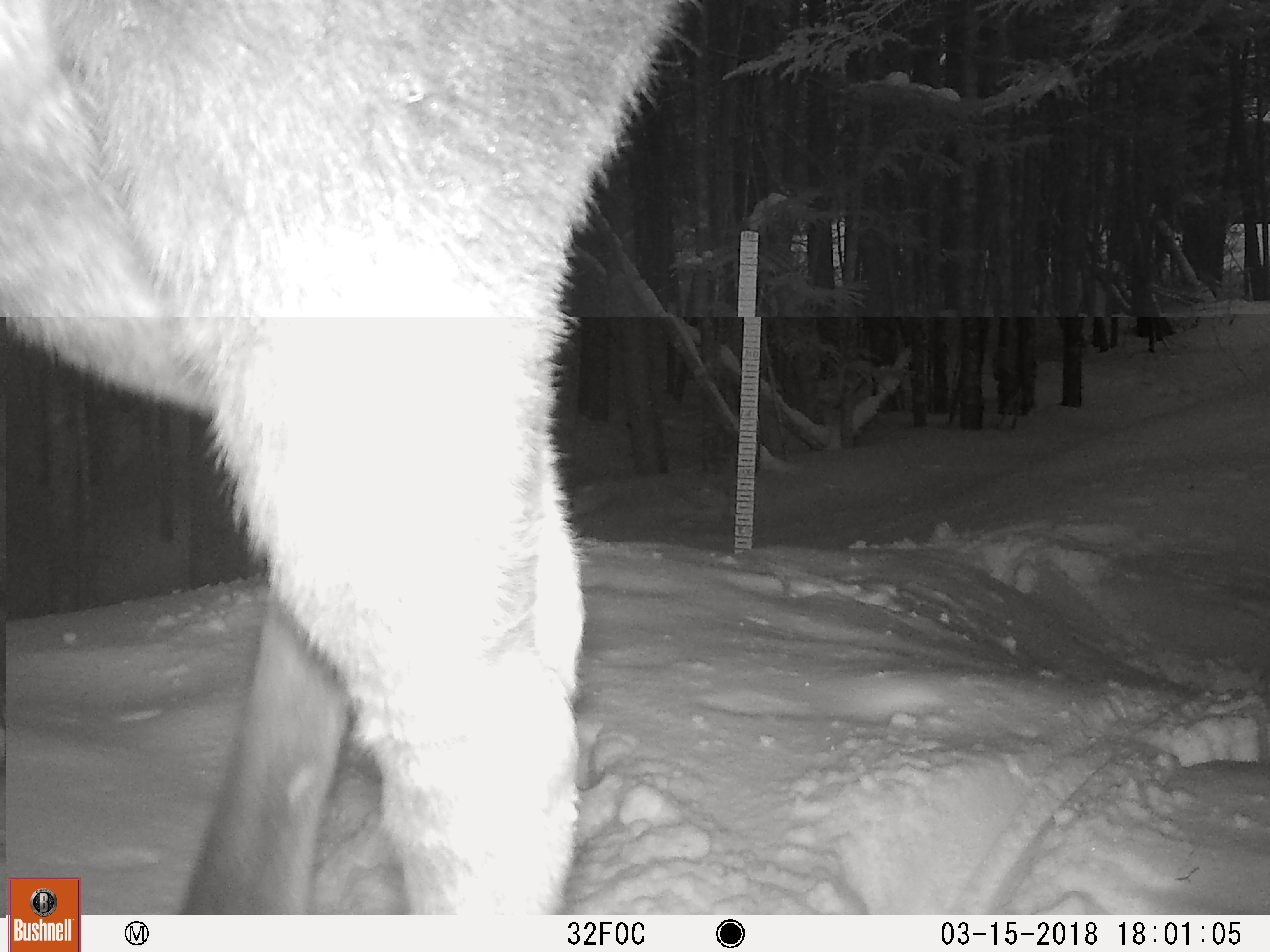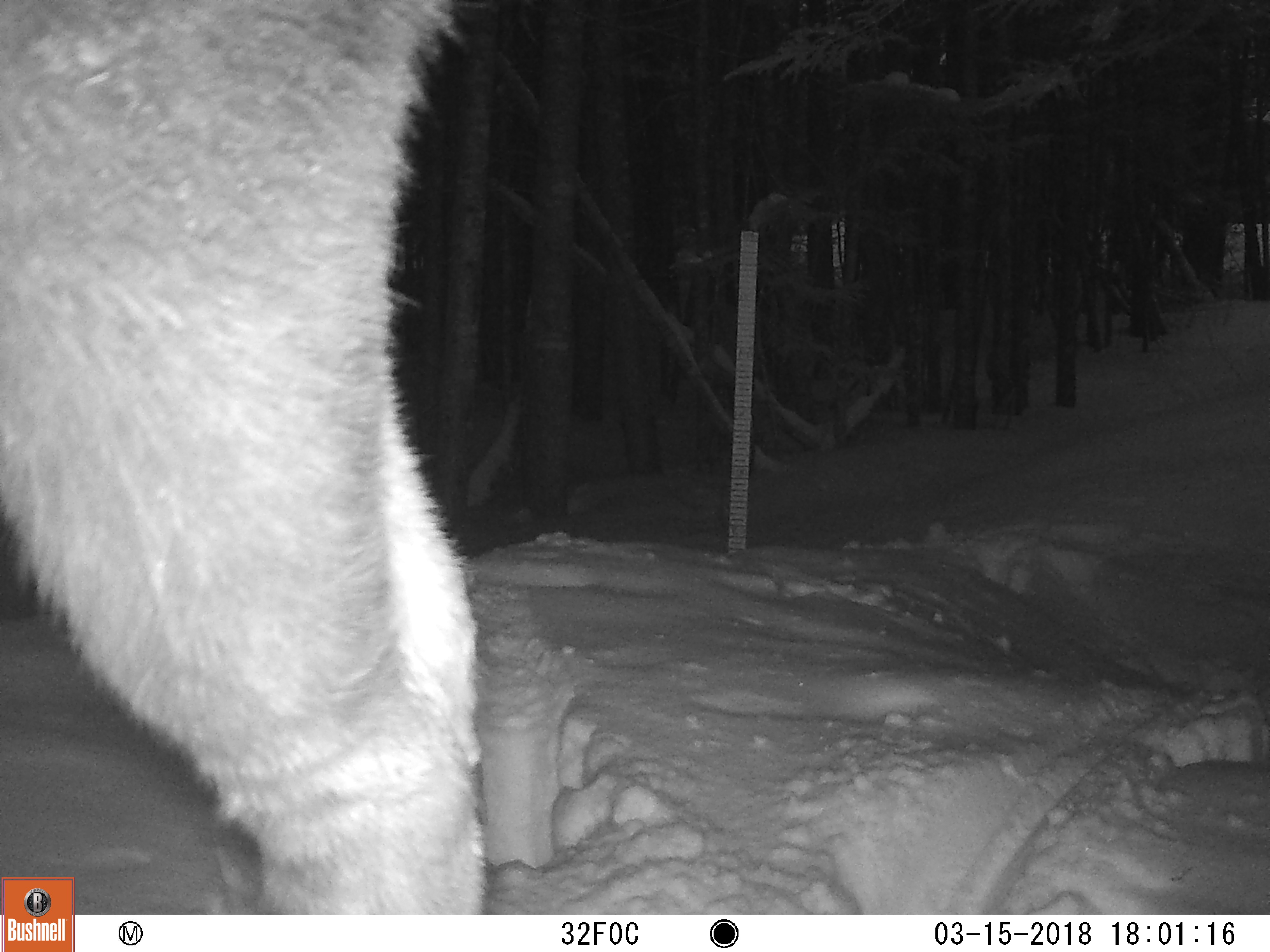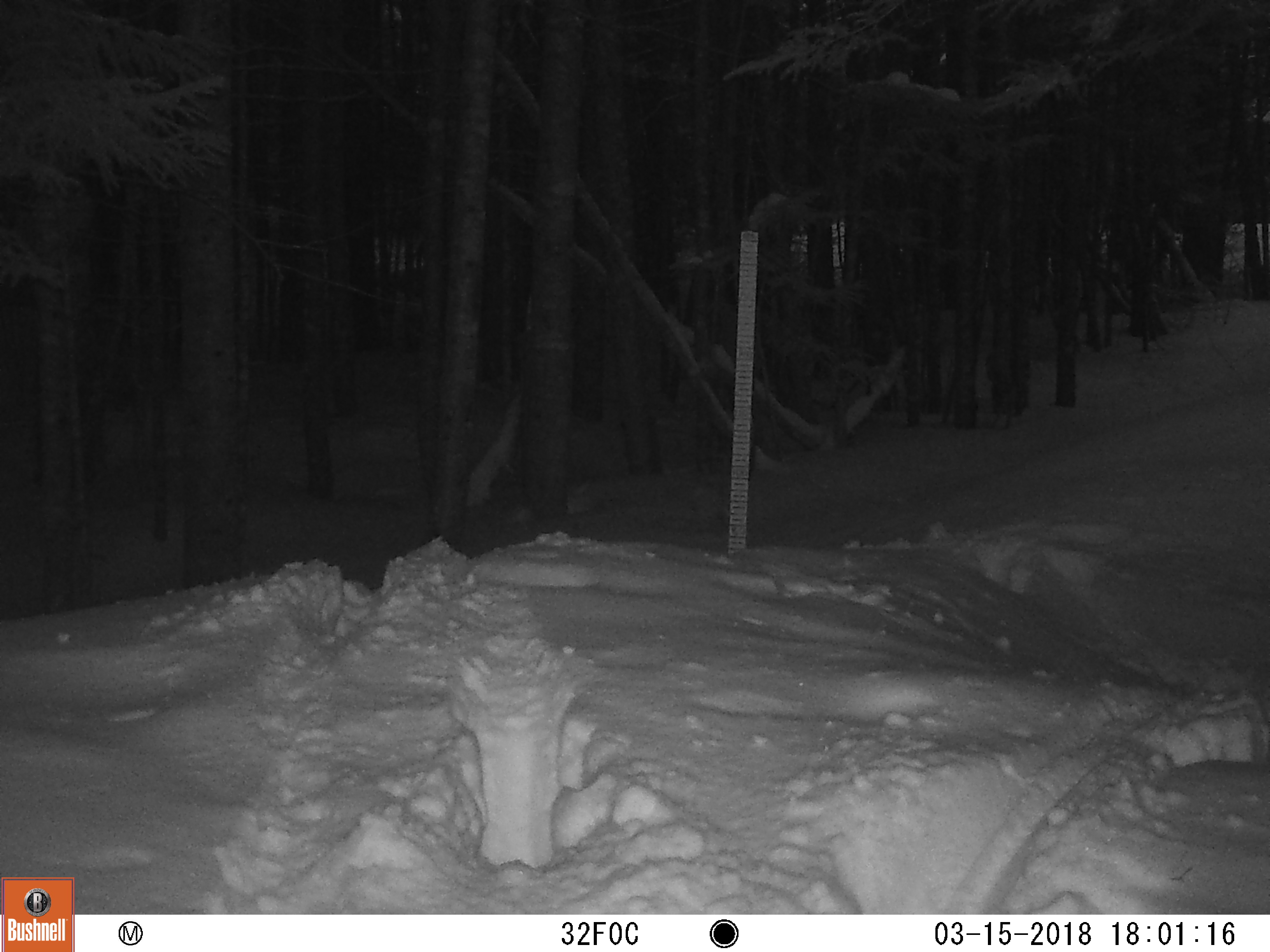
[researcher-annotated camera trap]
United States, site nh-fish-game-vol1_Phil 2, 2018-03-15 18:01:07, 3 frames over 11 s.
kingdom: Animalia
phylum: Chordata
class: Mammalia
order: Artiodactyla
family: Cervidae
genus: Alces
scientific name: Alces alces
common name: moose